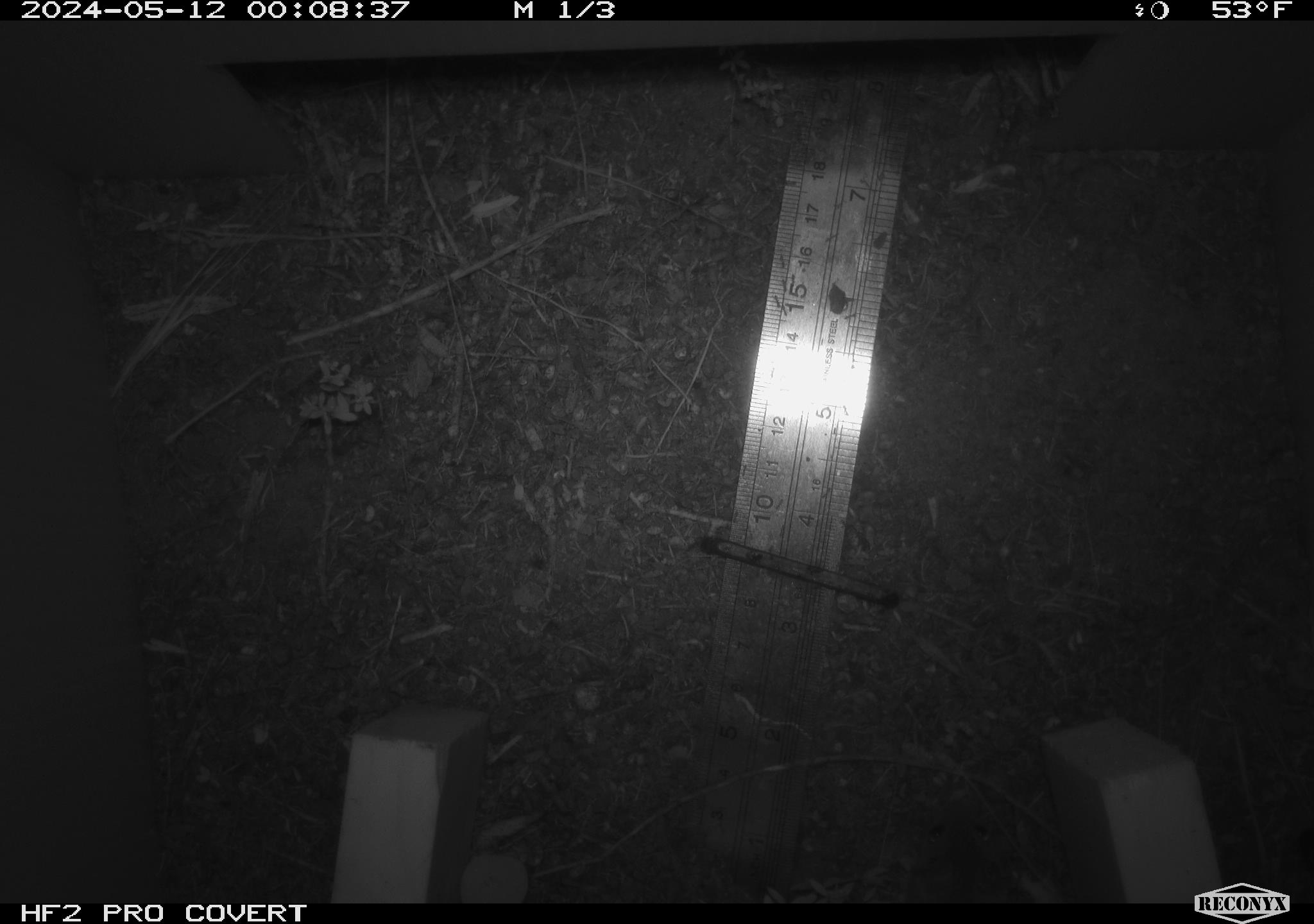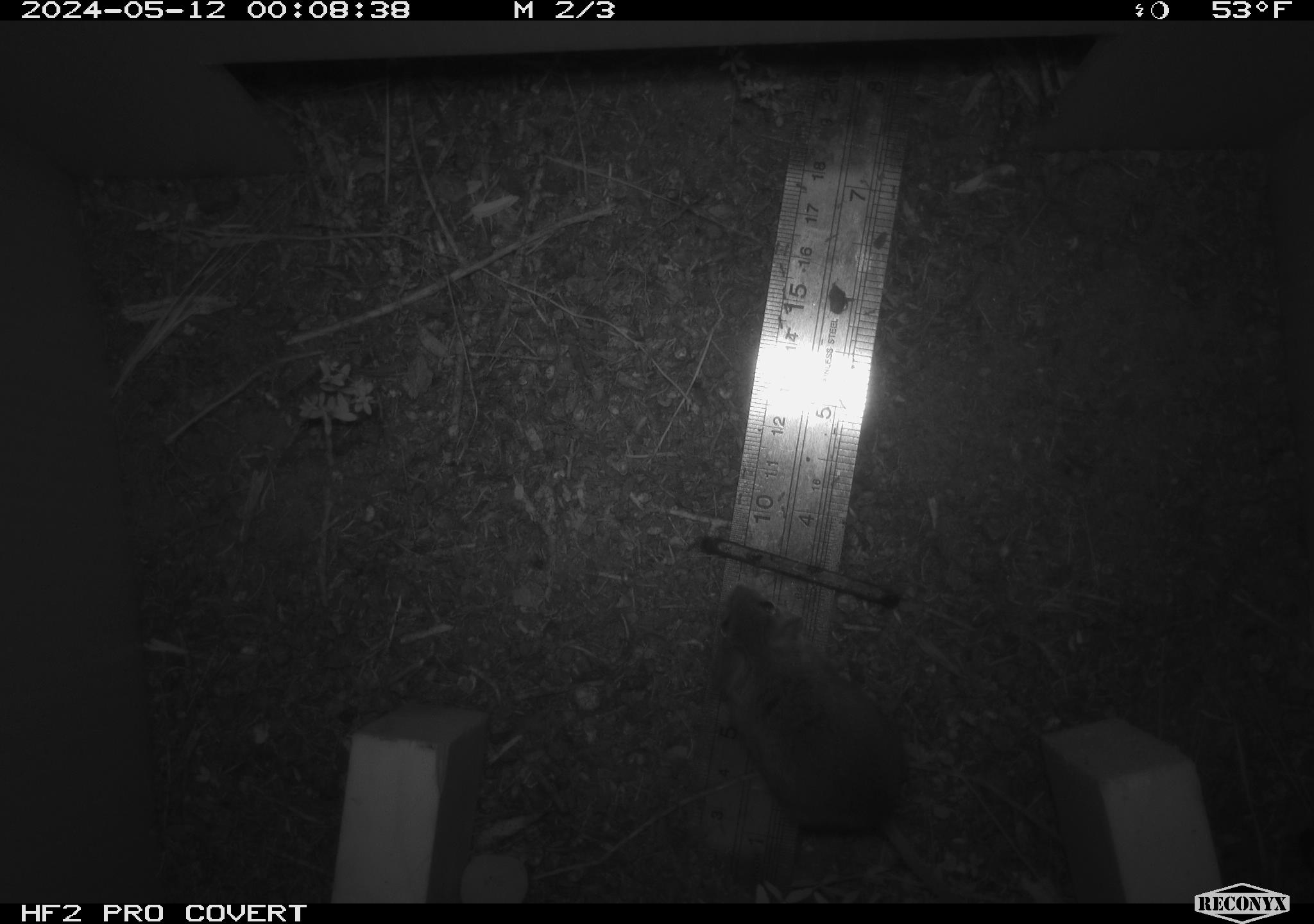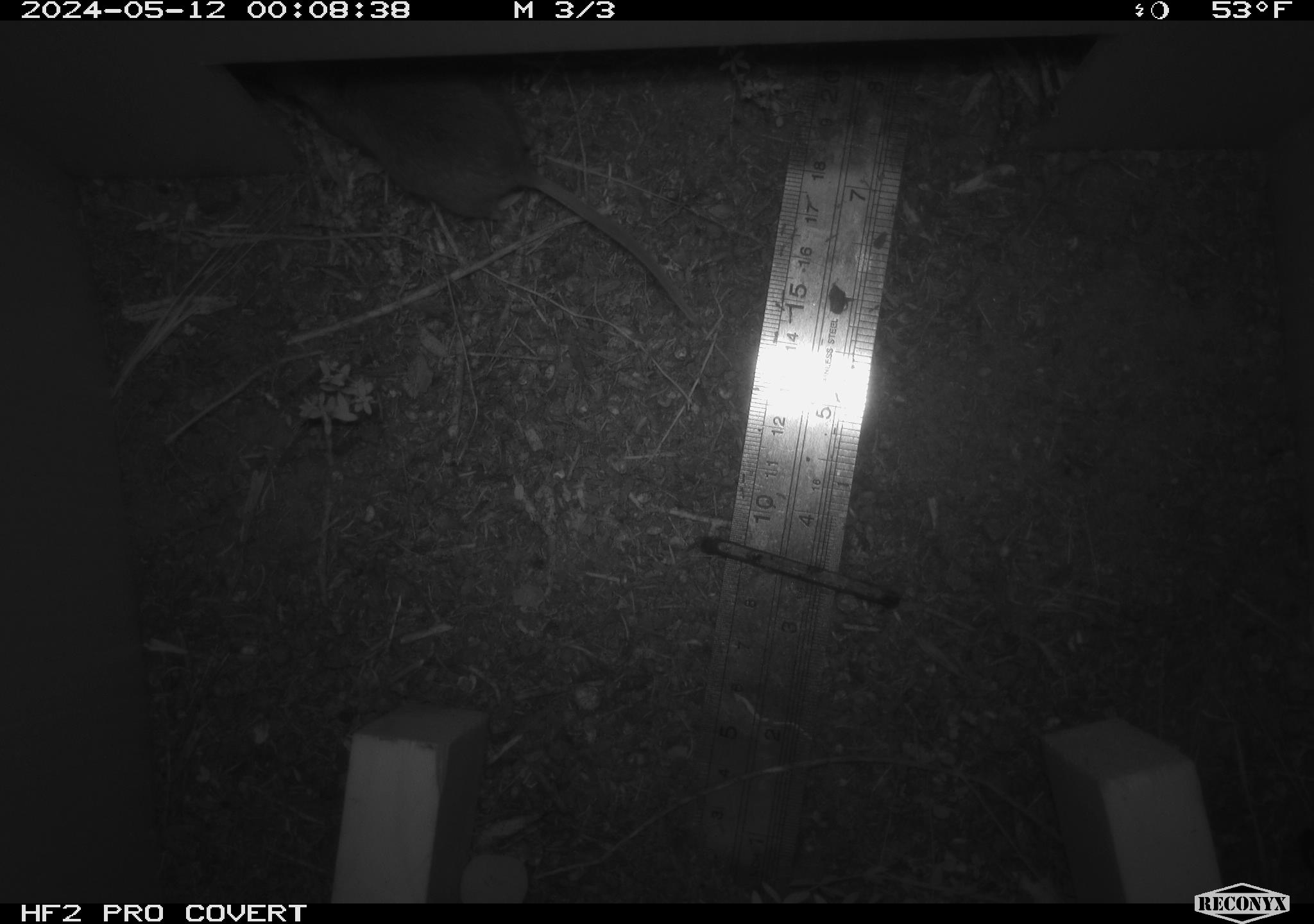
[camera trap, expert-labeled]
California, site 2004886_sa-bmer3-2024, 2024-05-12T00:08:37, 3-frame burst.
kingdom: Animalia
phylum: Chordata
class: Mammalia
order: Rodentia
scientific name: Rodentia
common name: mouse species